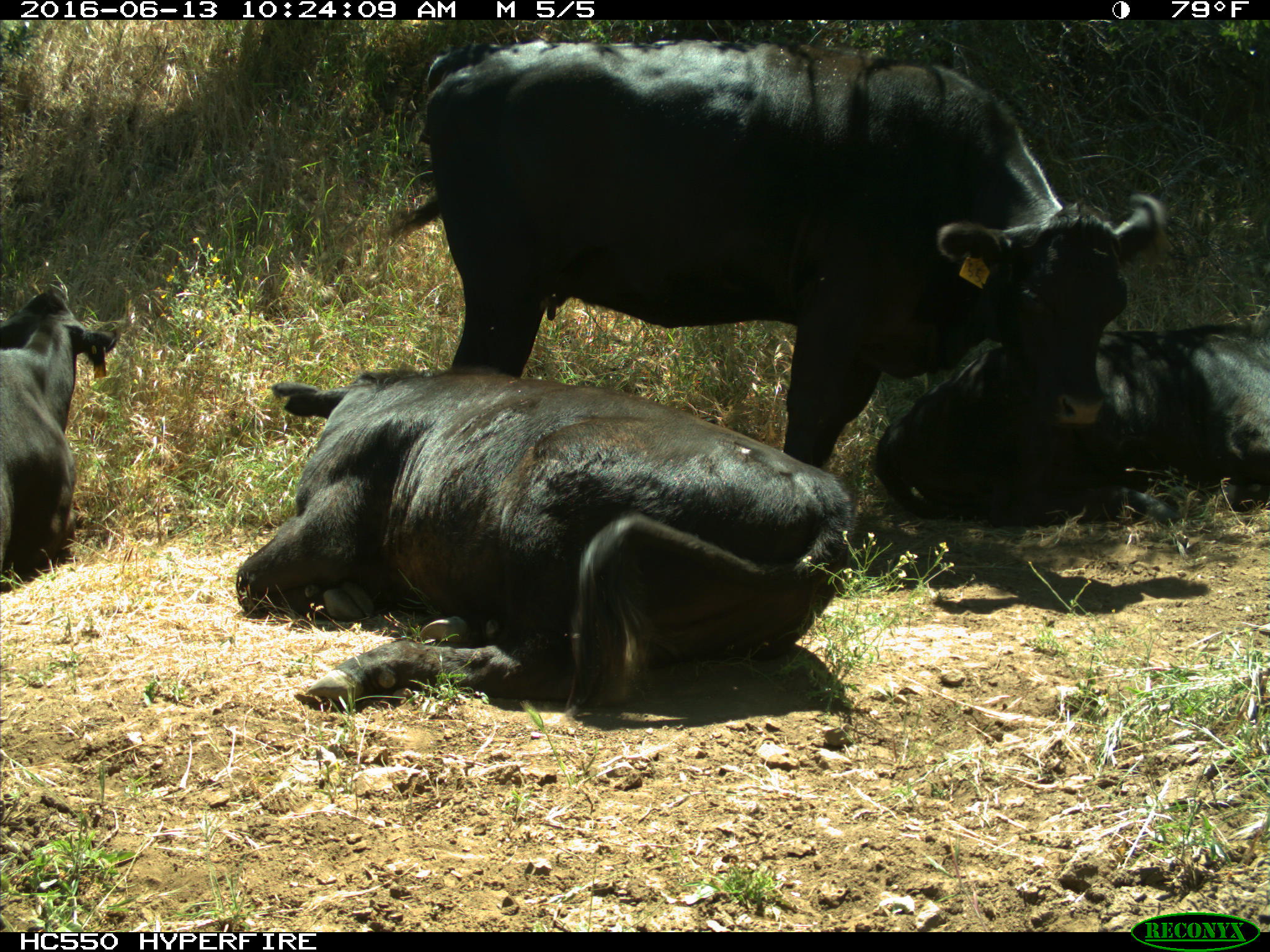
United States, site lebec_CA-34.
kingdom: Animalia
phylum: Chordata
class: Mammalia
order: Artiodactyla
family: Bovidae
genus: Bos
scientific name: Bos taurus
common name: domestic cow